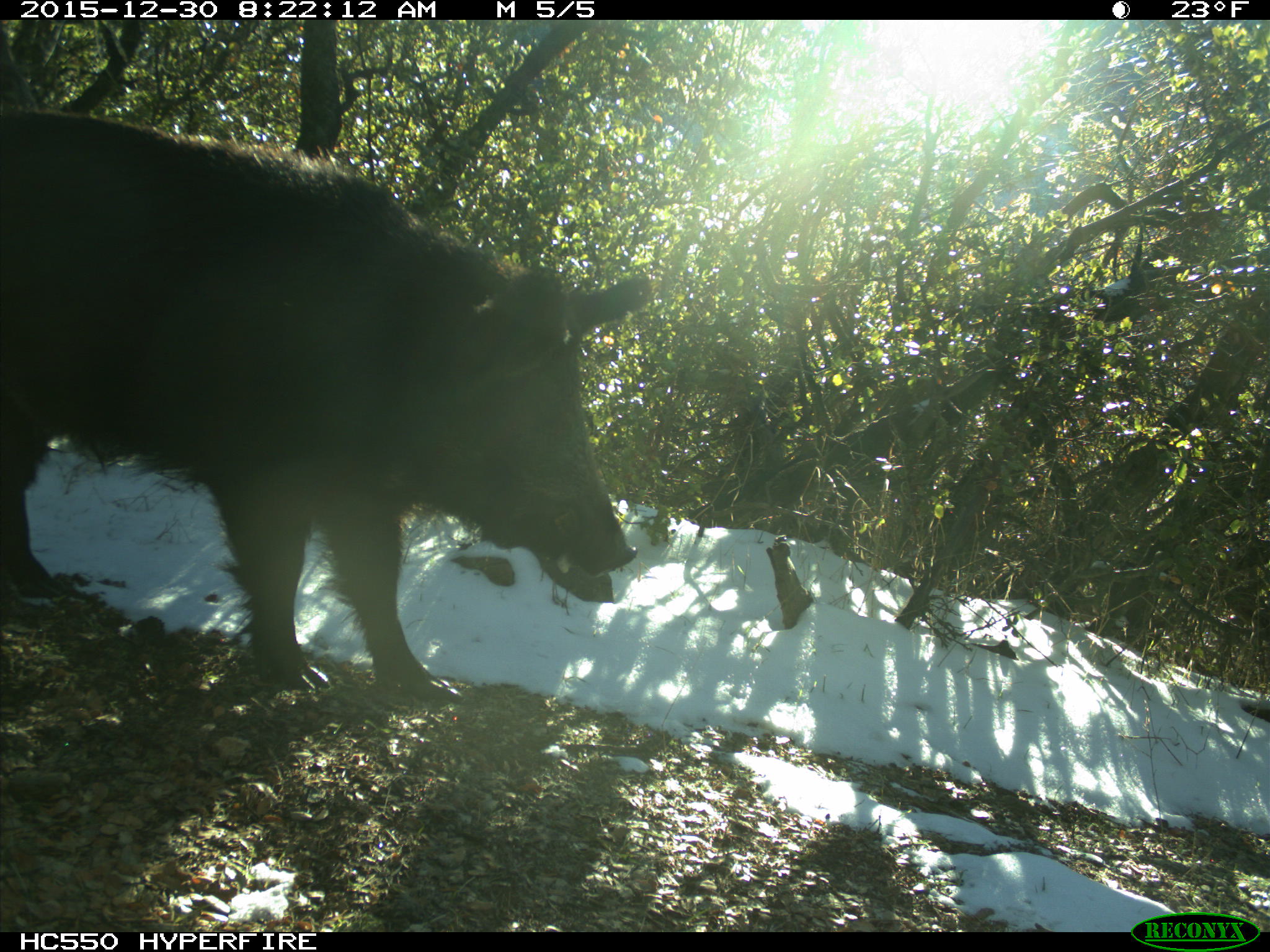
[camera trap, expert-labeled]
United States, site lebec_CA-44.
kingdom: Animalia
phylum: Chordata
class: Mammalia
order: Artiodactyla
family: Suidae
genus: Sus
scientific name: Sus scrofa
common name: wild boar